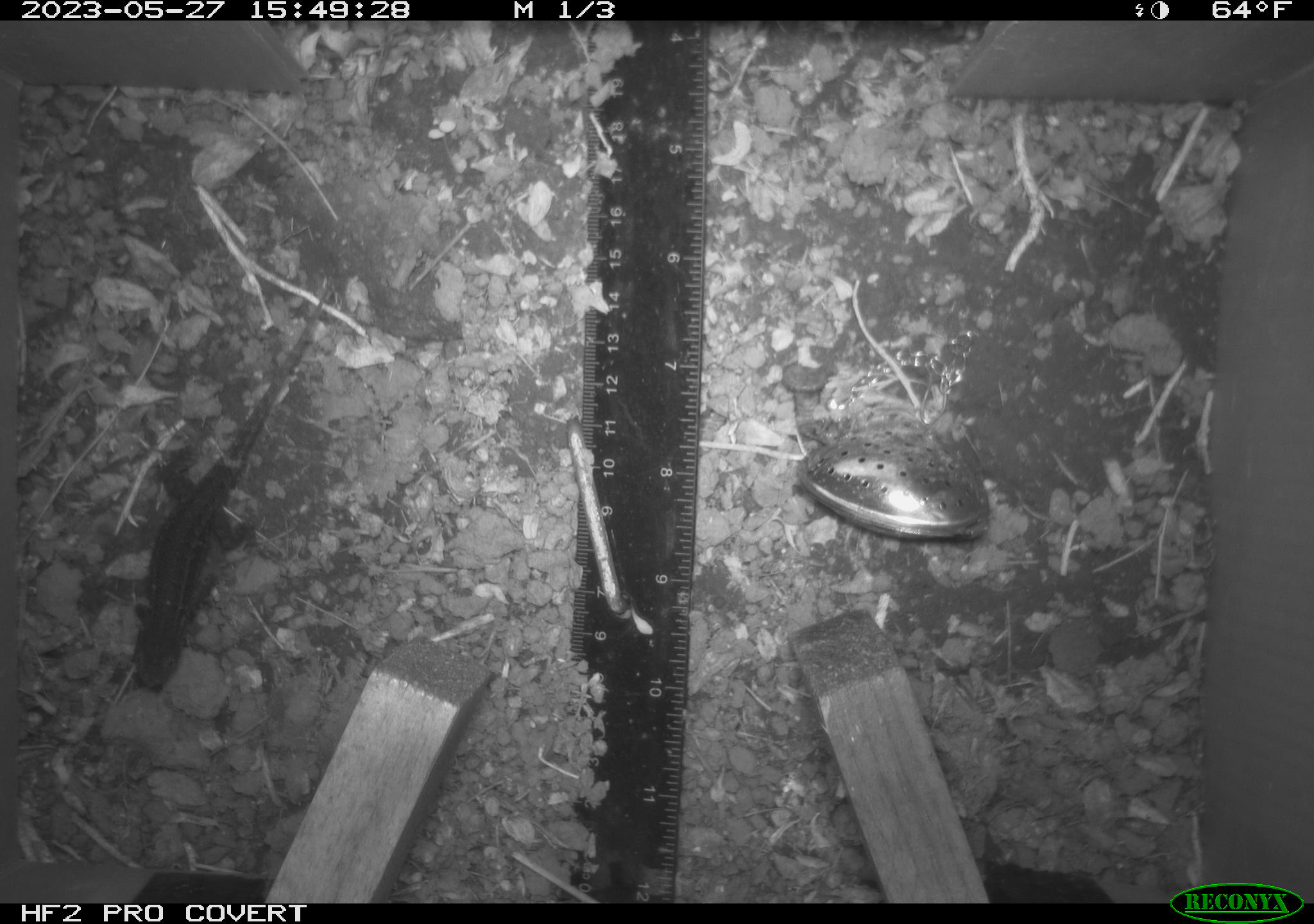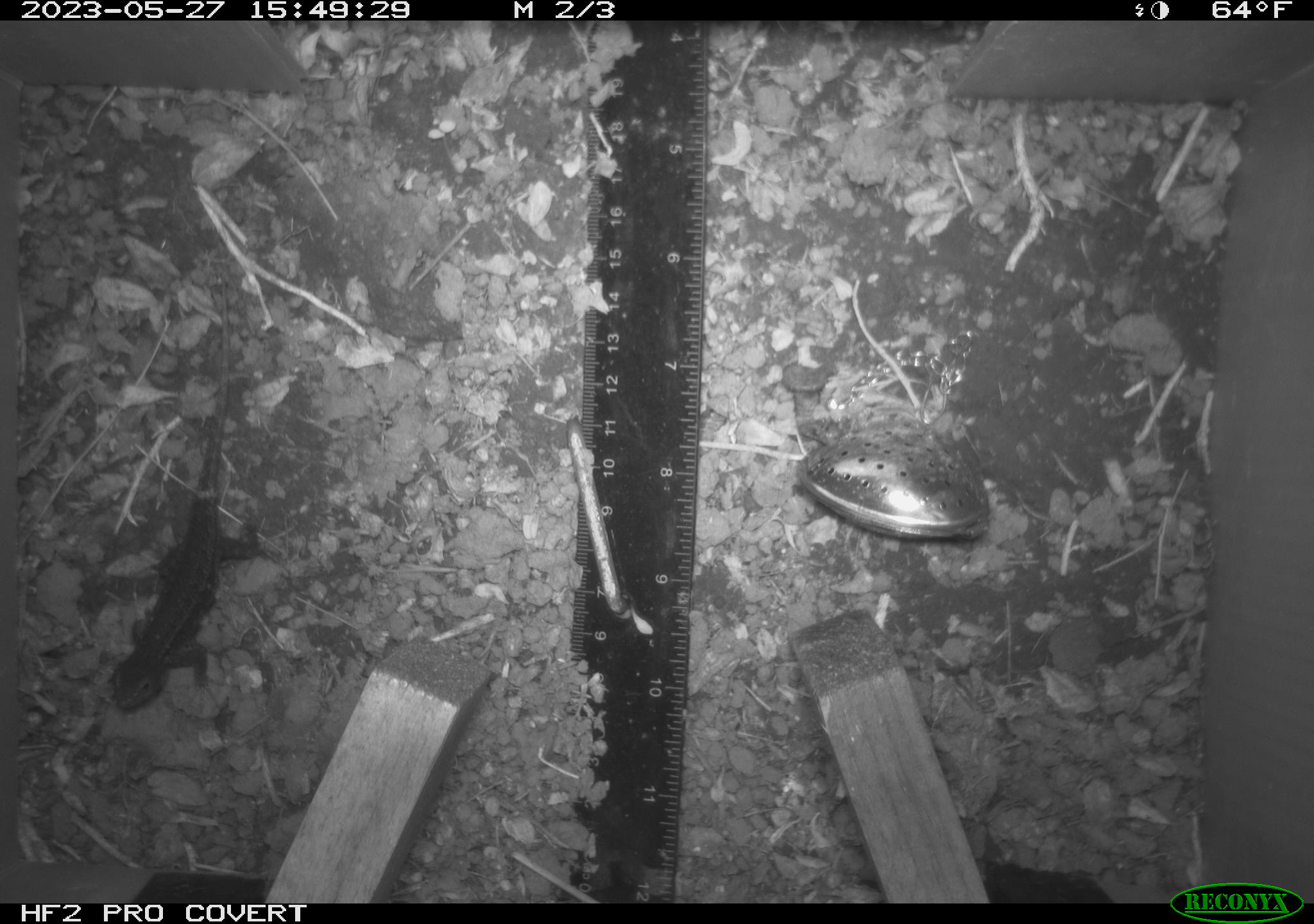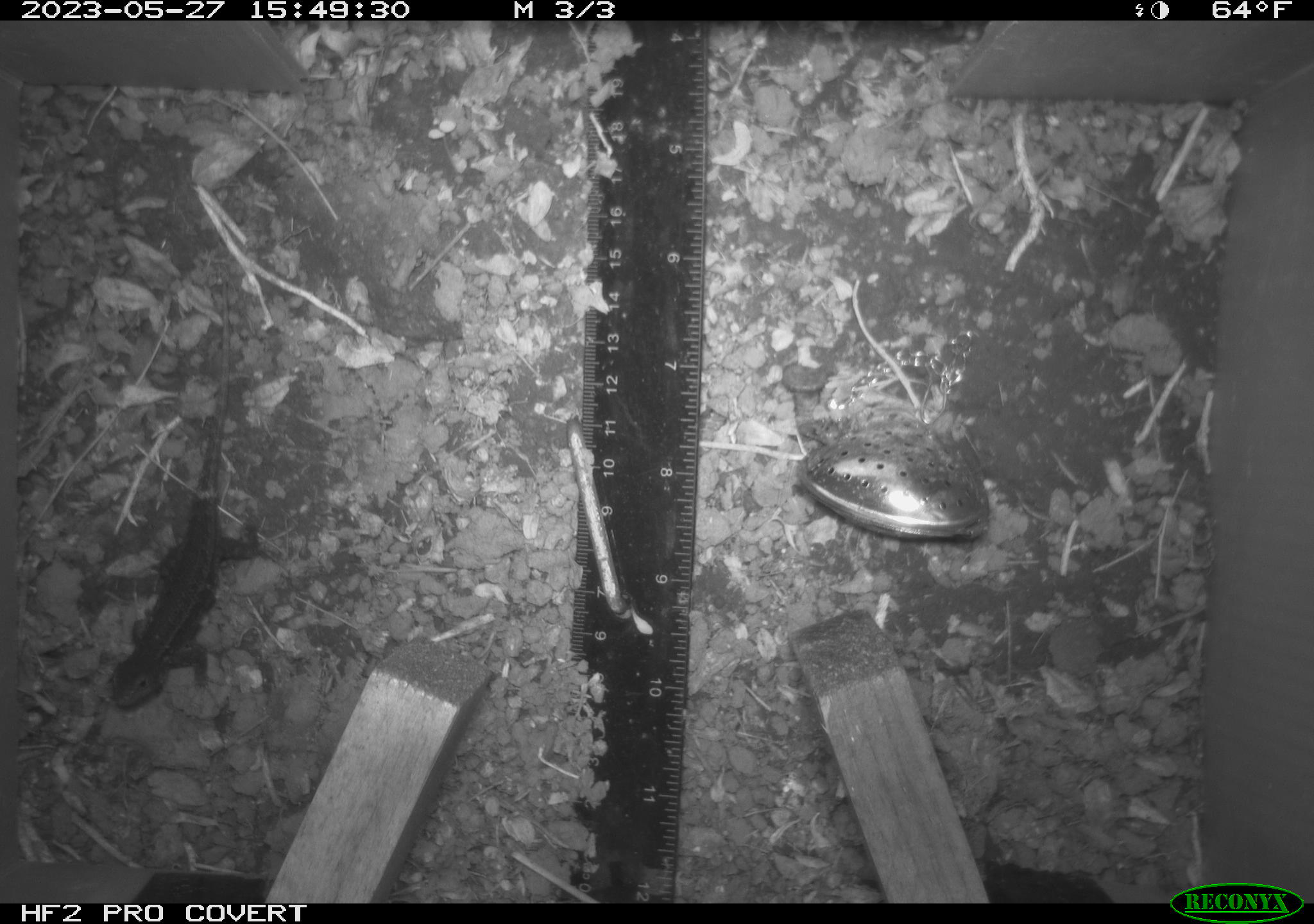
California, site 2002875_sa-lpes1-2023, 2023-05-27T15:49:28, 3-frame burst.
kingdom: Animalia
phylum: Chordata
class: Reptilia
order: Squamata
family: Phrynosomatidae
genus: Sceloporus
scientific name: Sceloporus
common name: spiny lizards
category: sceloporus species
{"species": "sceloporus species (spiny lizards) (Sceloporus)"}